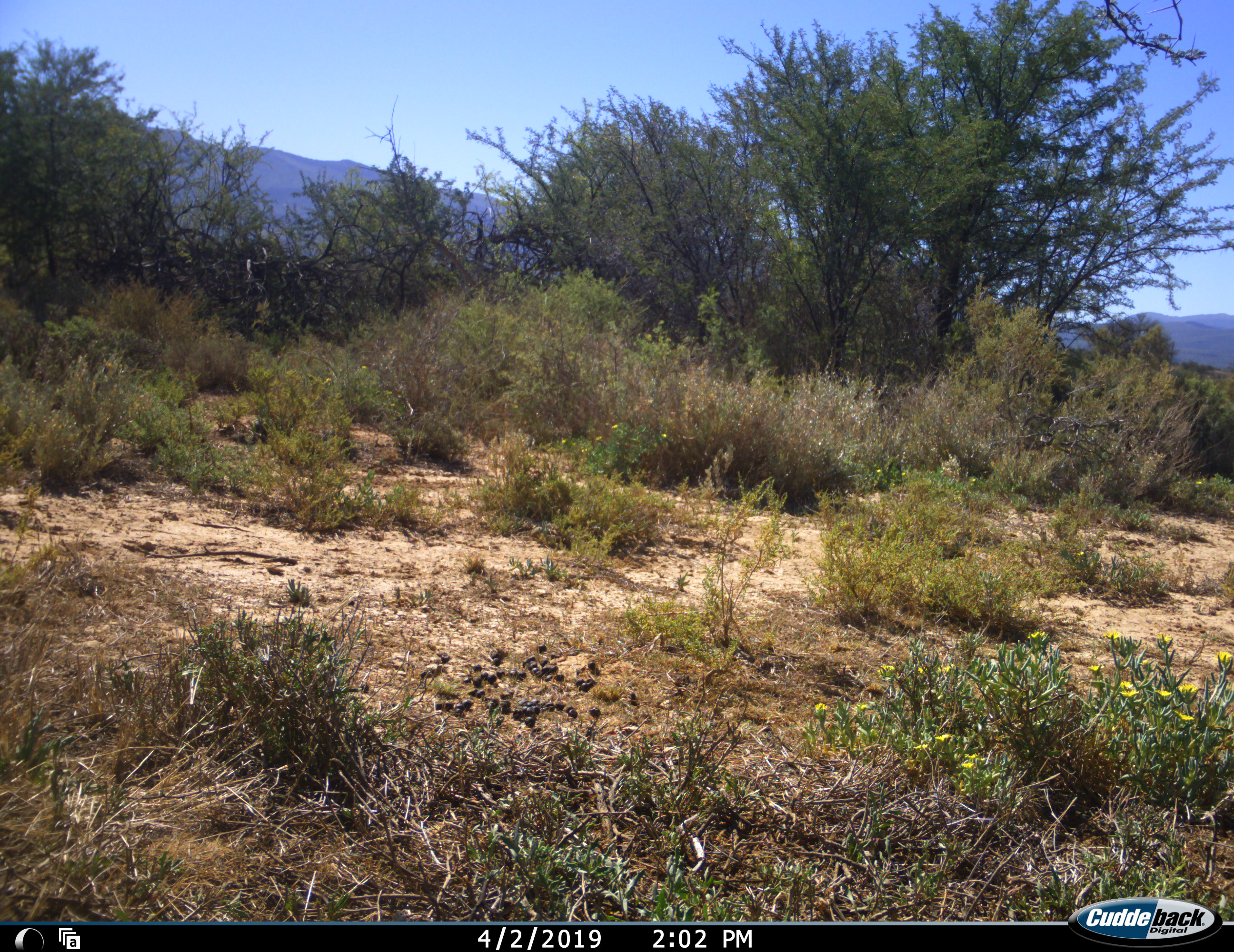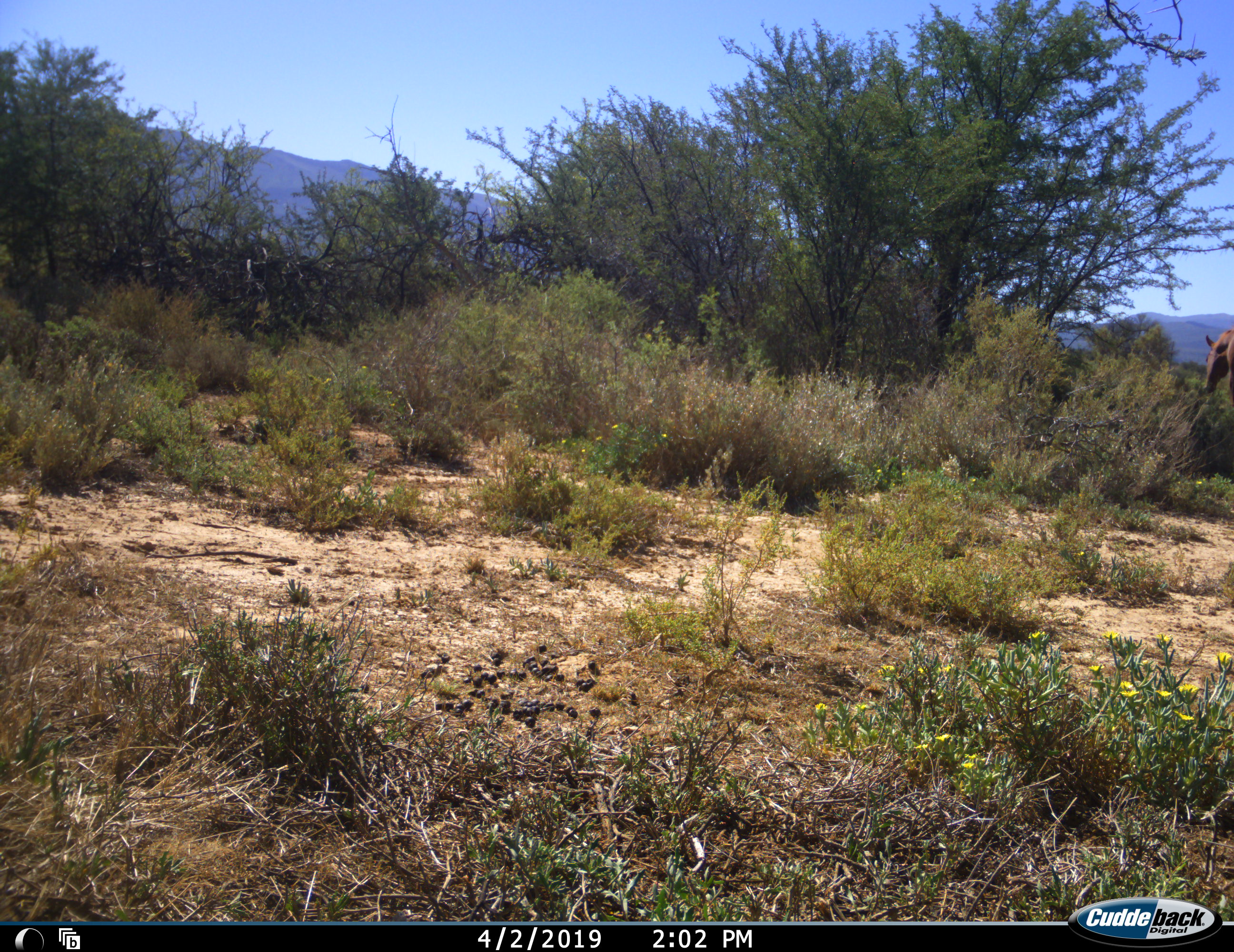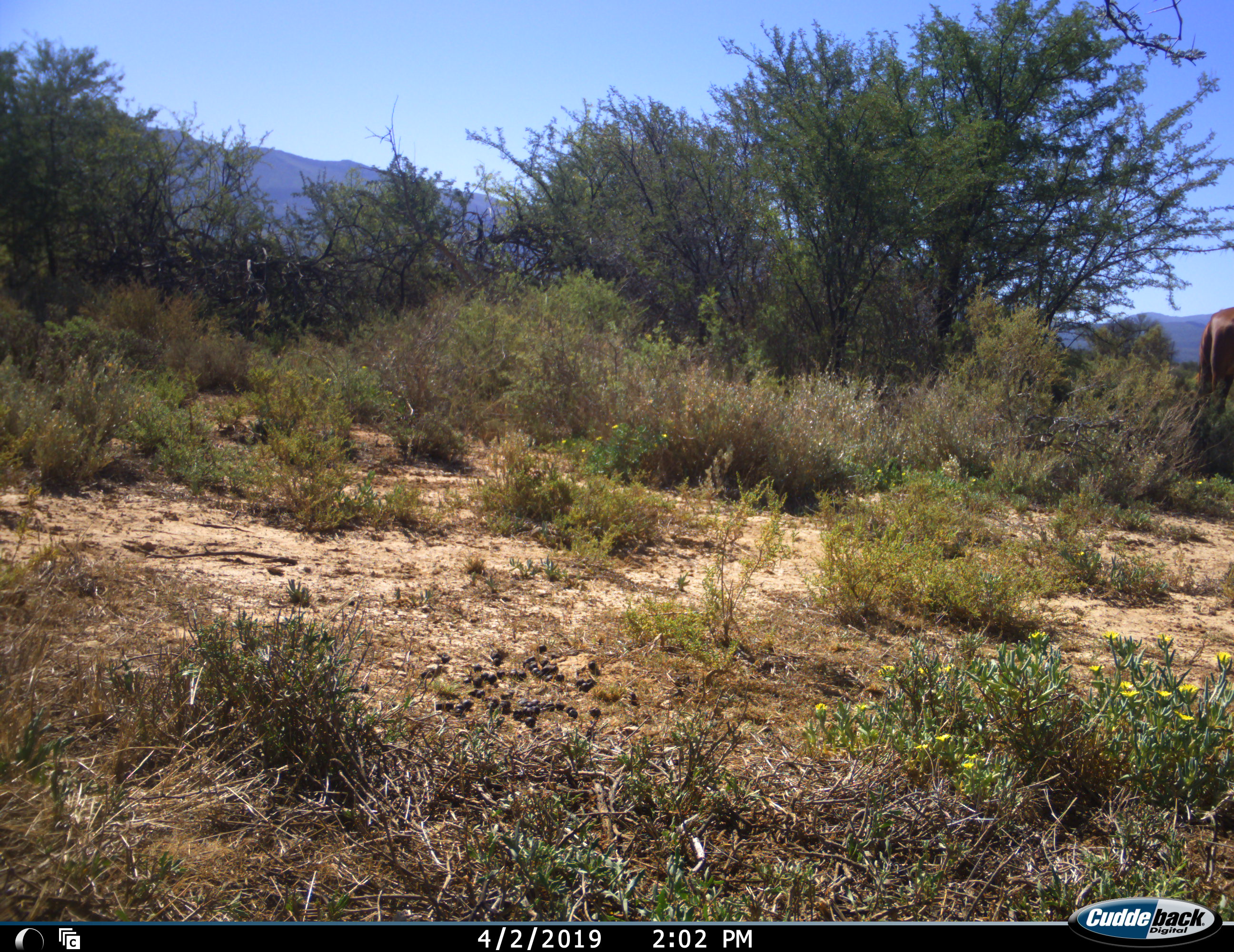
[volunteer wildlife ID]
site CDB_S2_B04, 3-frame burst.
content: unidentified animal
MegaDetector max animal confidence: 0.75